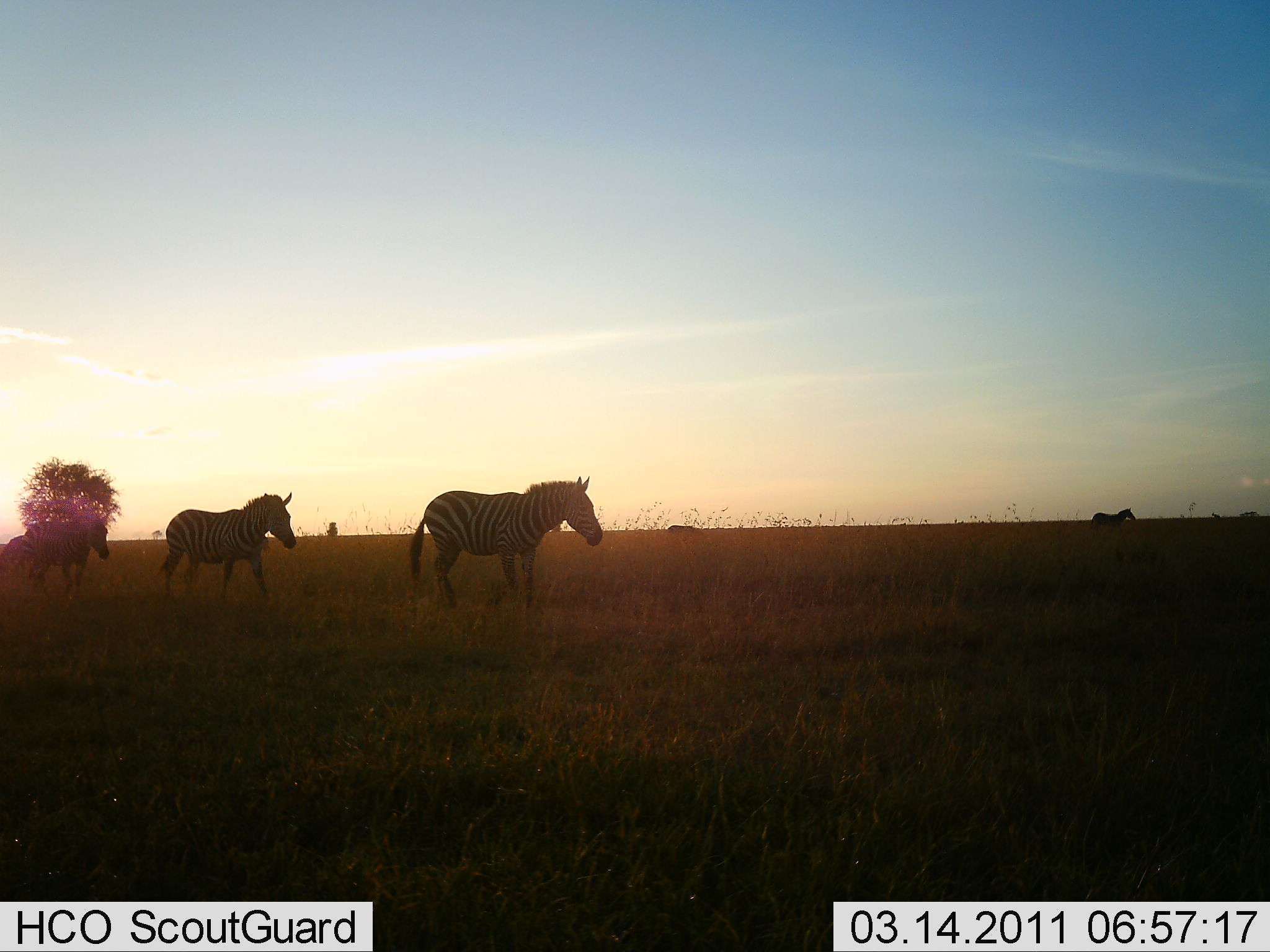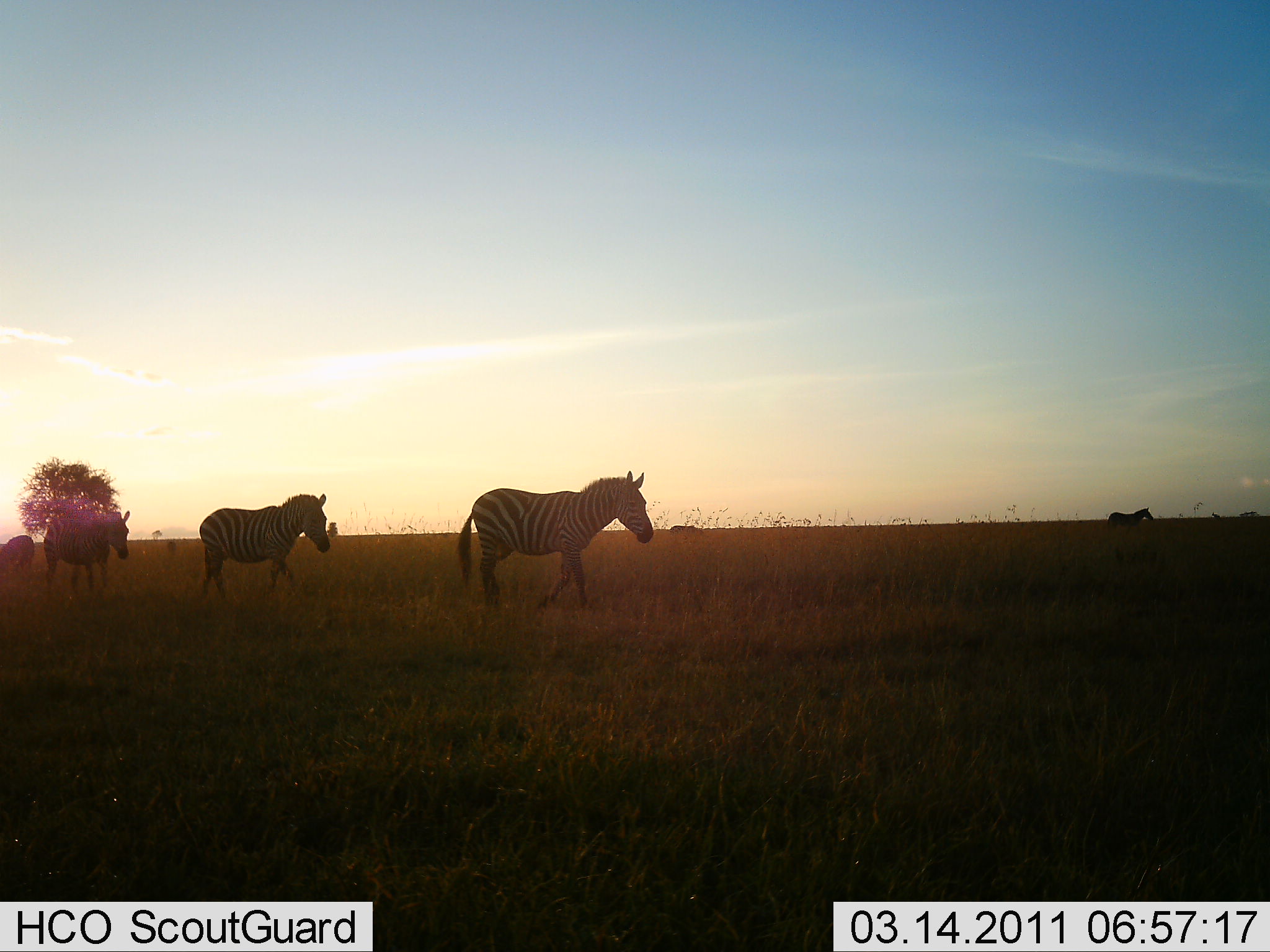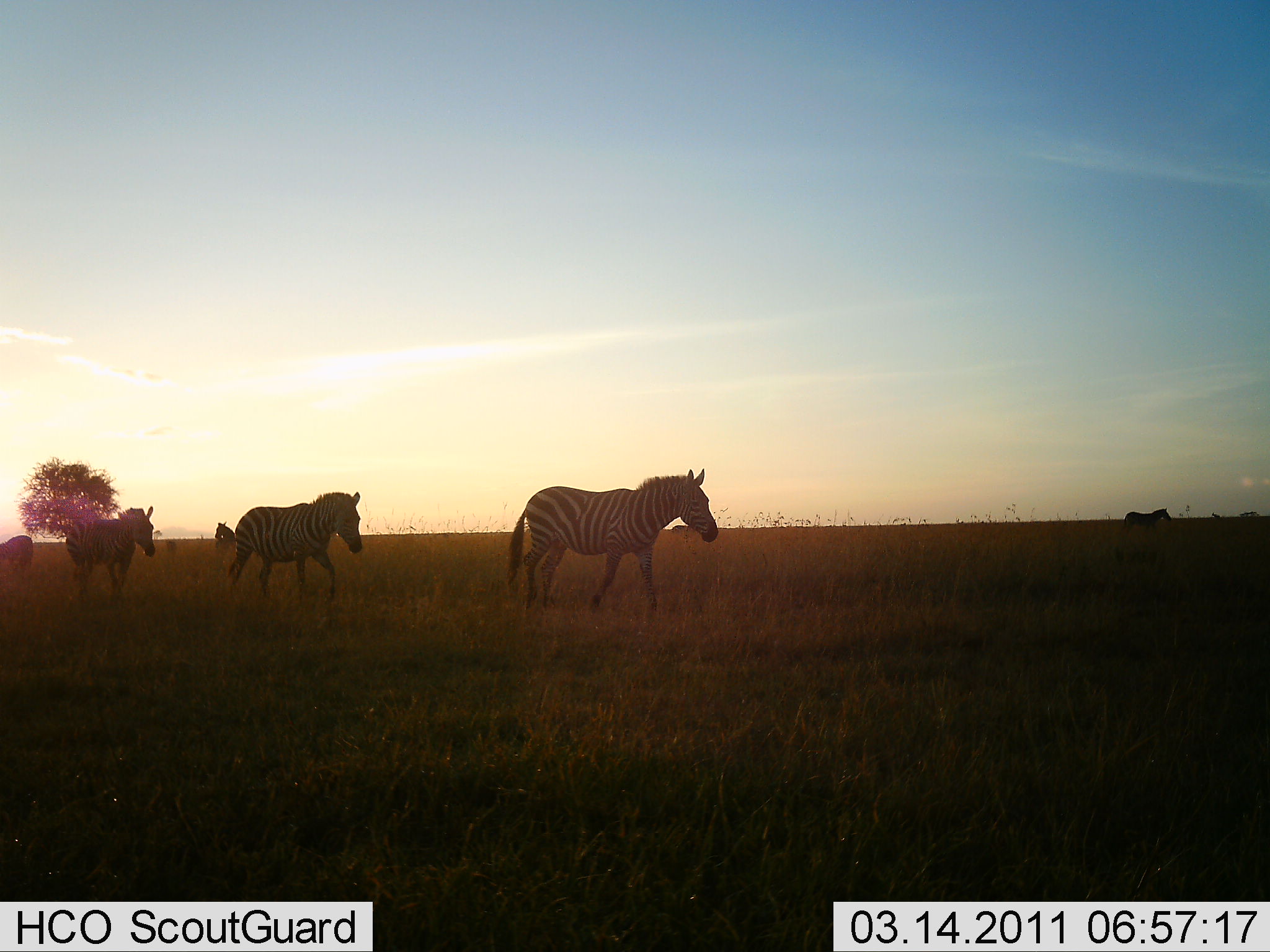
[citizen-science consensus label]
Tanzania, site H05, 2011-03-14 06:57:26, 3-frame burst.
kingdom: Animalia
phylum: Chordata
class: Mammalia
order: Perissodactyla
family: Equidae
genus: Equus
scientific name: Equus quagga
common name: plains zebra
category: zebra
Zebra (plains zebra) (Equus quagga), count 5. Behavior (volunteer vote fractions): standing 0%, resting 0%, moving 100%, interacting 0%. Young present (vote fraction): 0%. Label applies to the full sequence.